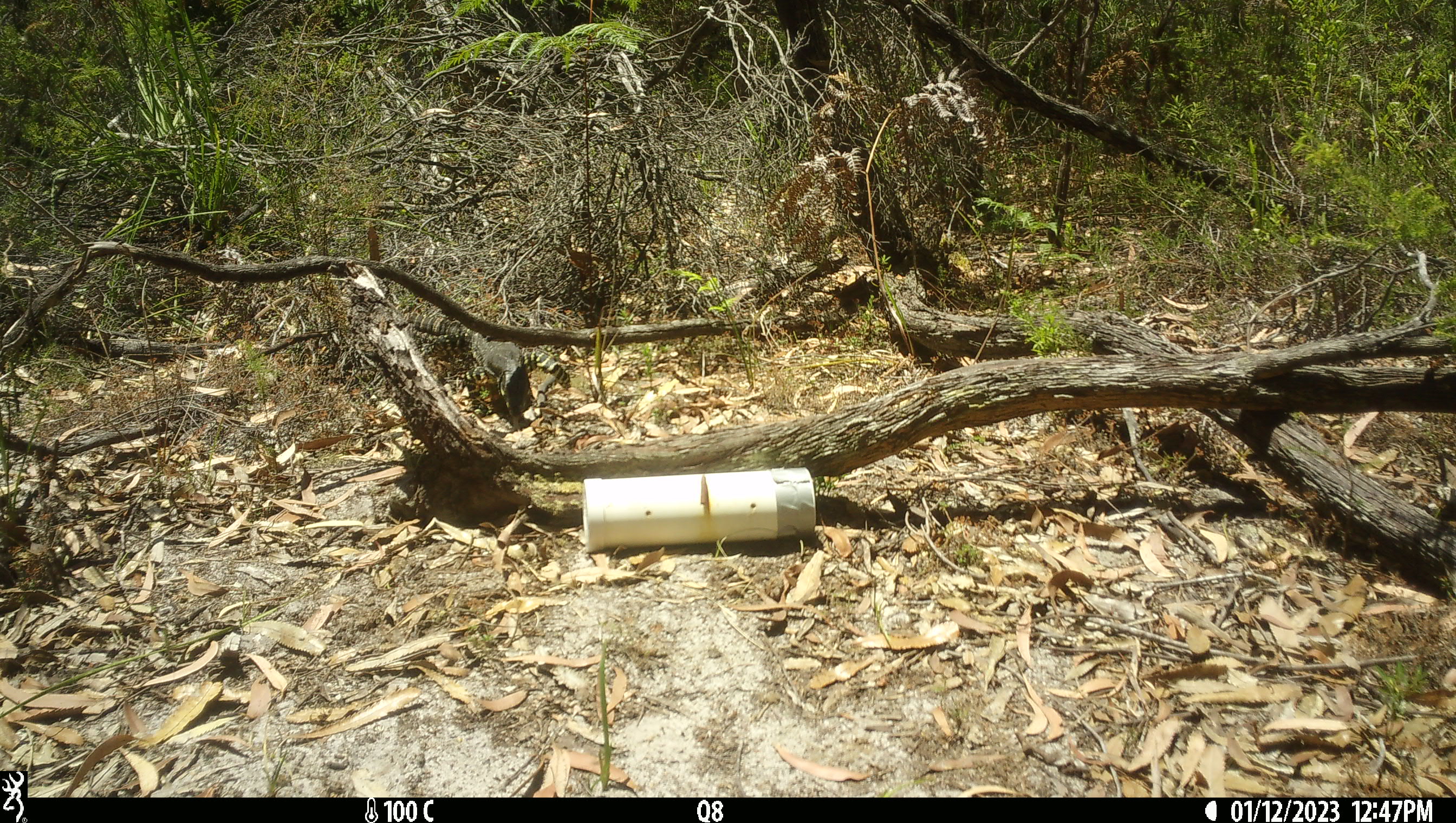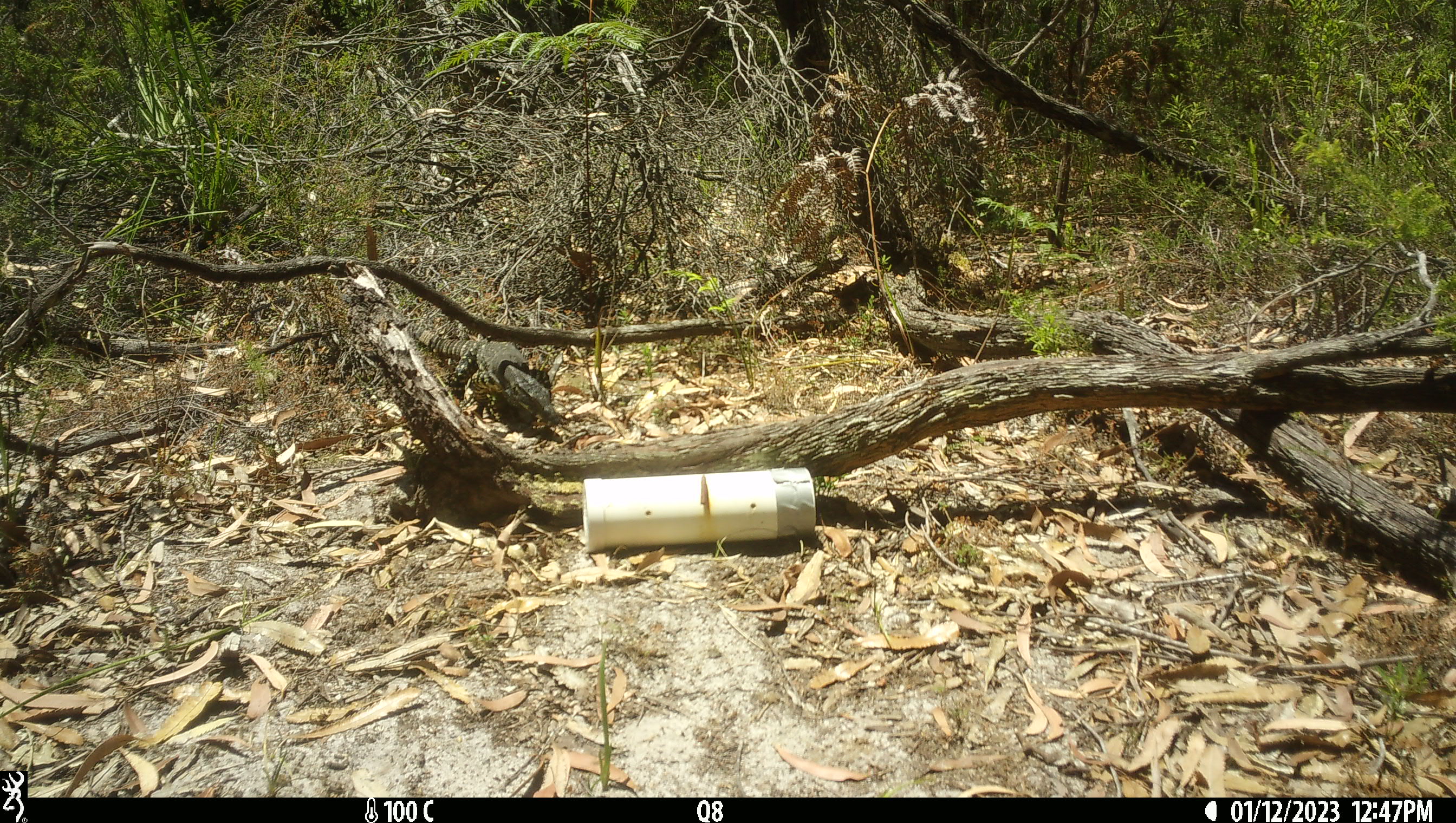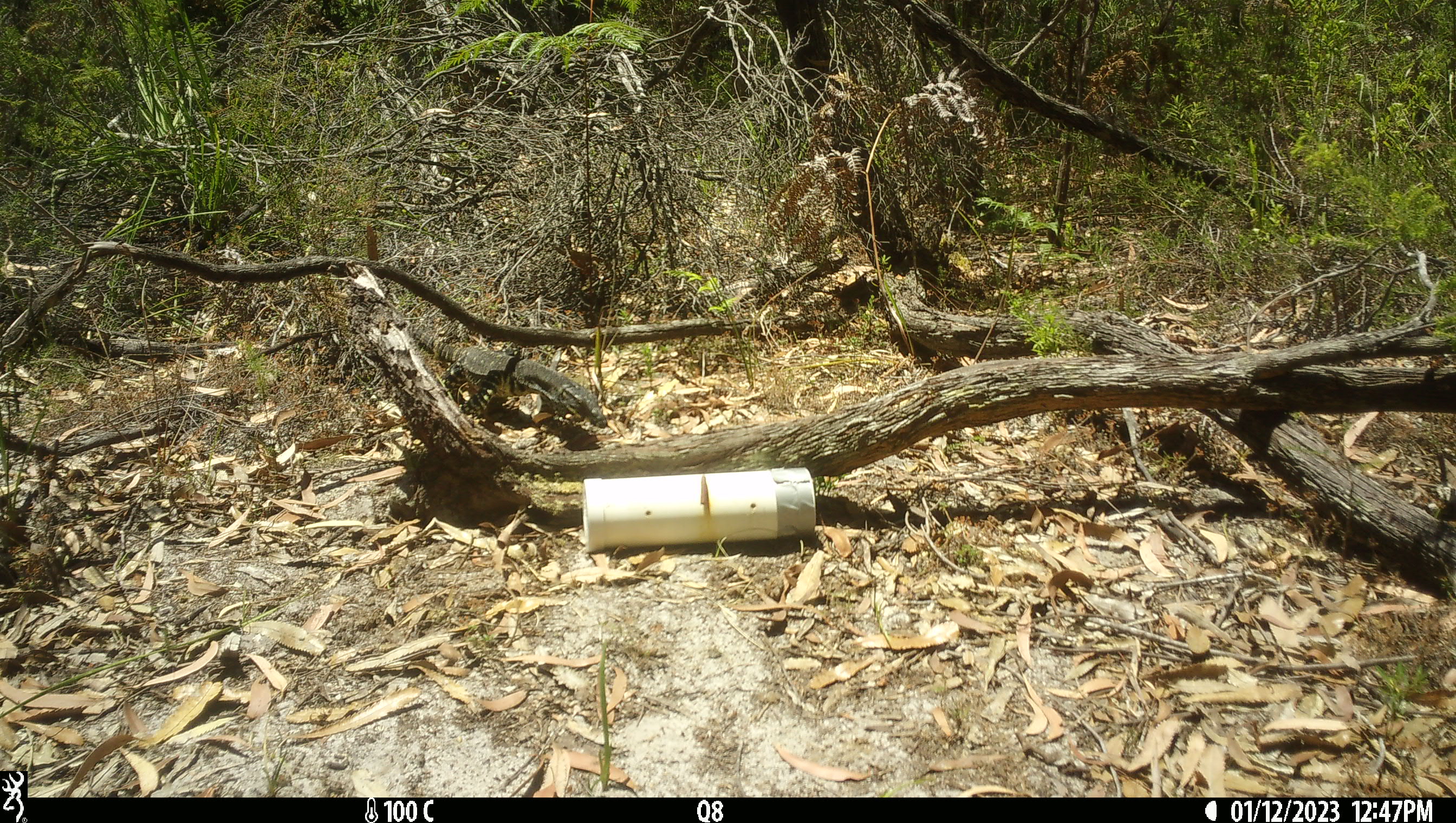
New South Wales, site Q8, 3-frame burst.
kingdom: Animalia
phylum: Chordata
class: Reptilia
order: Squamata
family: Varanidae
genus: Varanus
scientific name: Varanus varius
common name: lace monitor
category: goanna